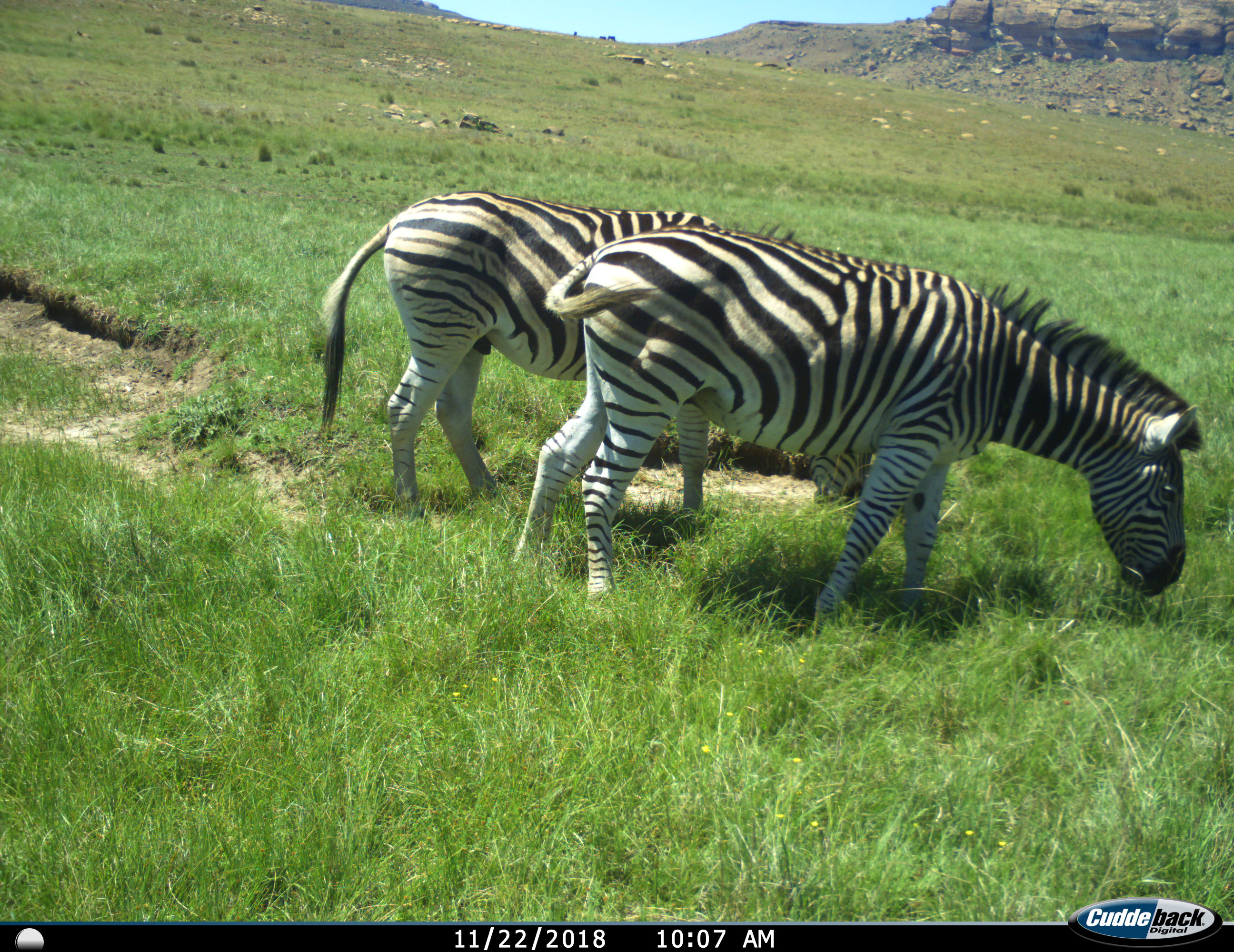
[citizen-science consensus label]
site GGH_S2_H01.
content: unidentified animal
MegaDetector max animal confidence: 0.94